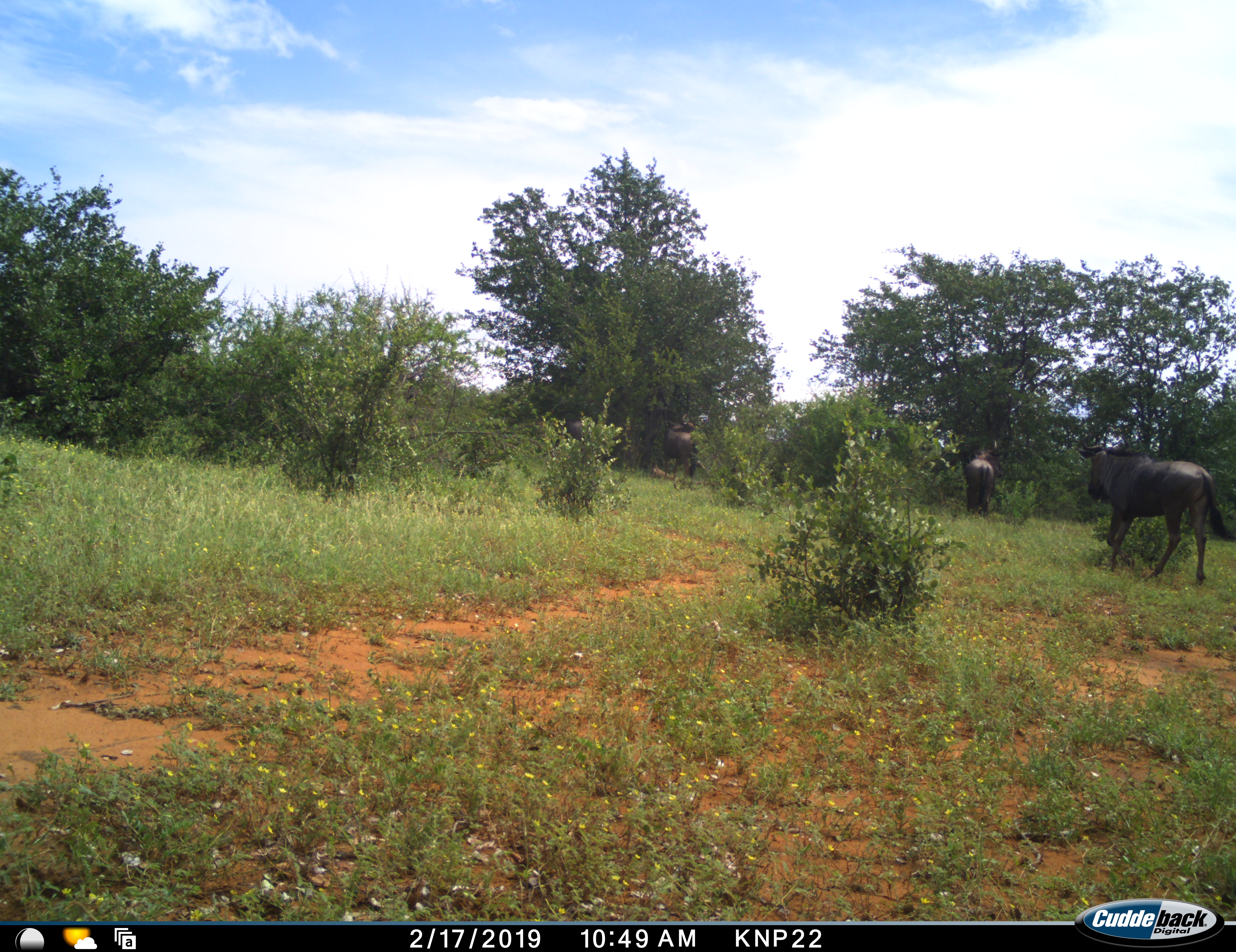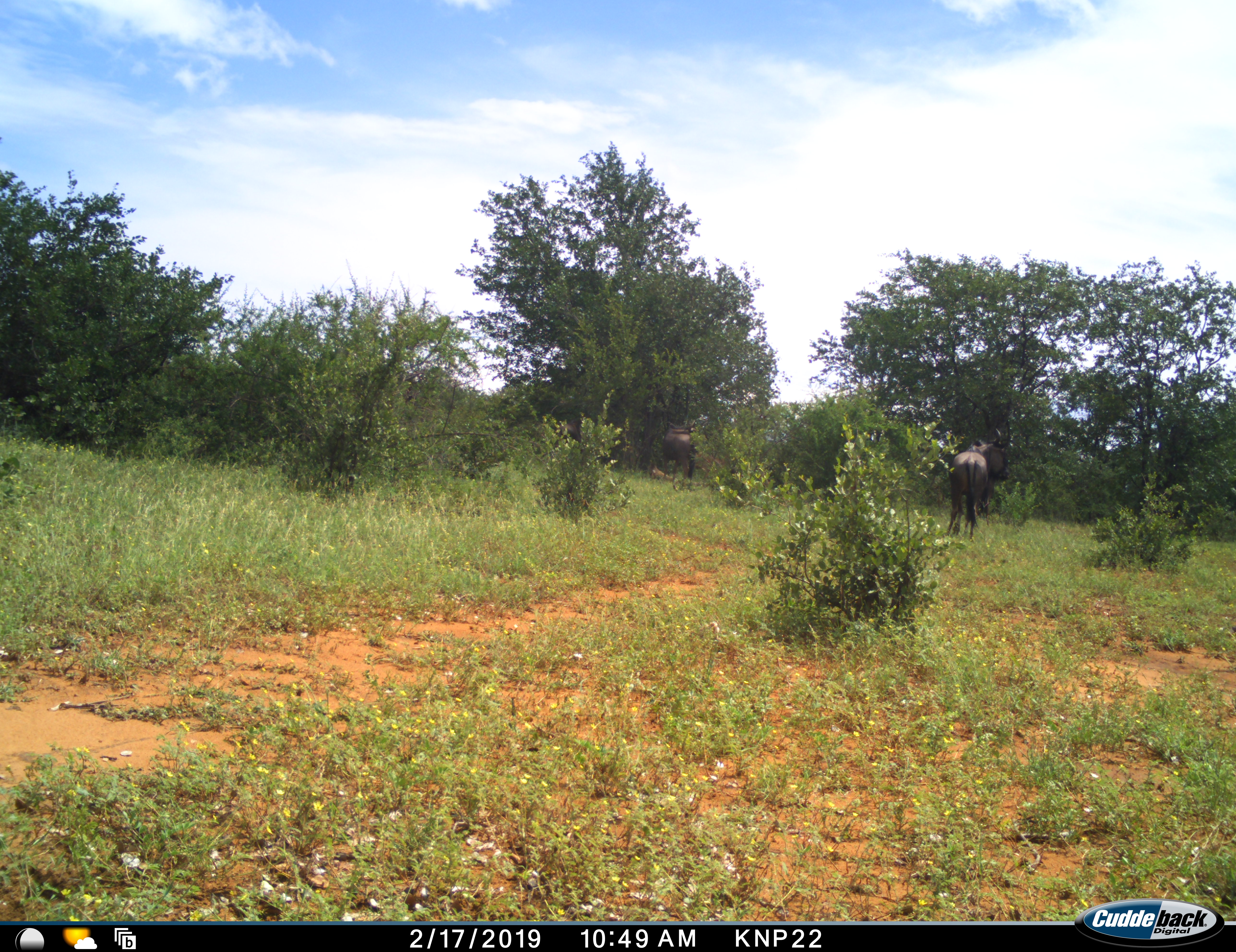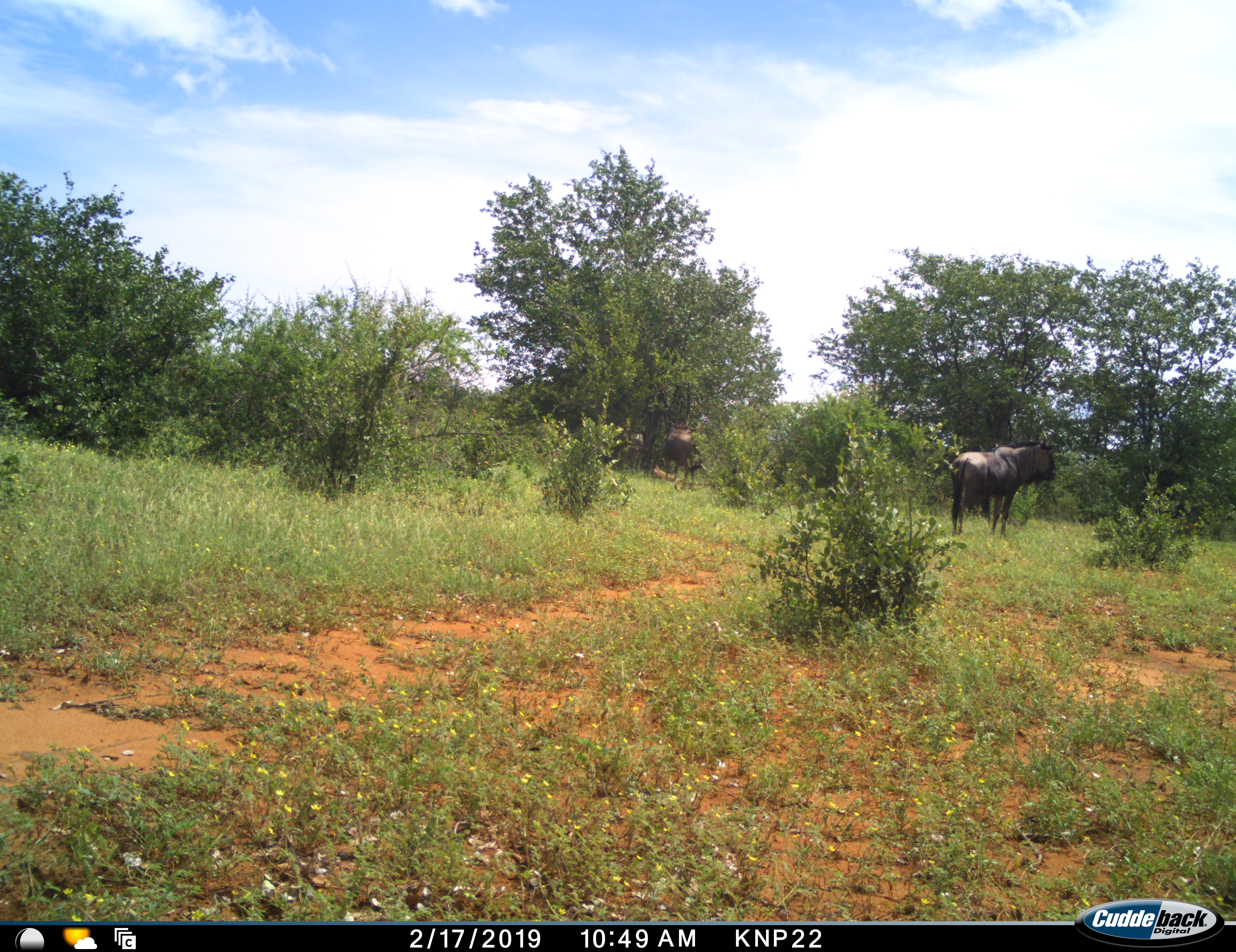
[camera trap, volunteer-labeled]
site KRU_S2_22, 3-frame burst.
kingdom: Animalia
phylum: Chordata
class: Mammalia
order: Artiodactyla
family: Bovidae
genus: Connochaetes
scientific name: Connochaetes taurinus taurinus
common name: blue wildebeest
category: wildebeestblue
Wildebeestblue (blue wildebeest) (Connochaetes taurinus taurinus), count 3. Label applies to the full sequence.